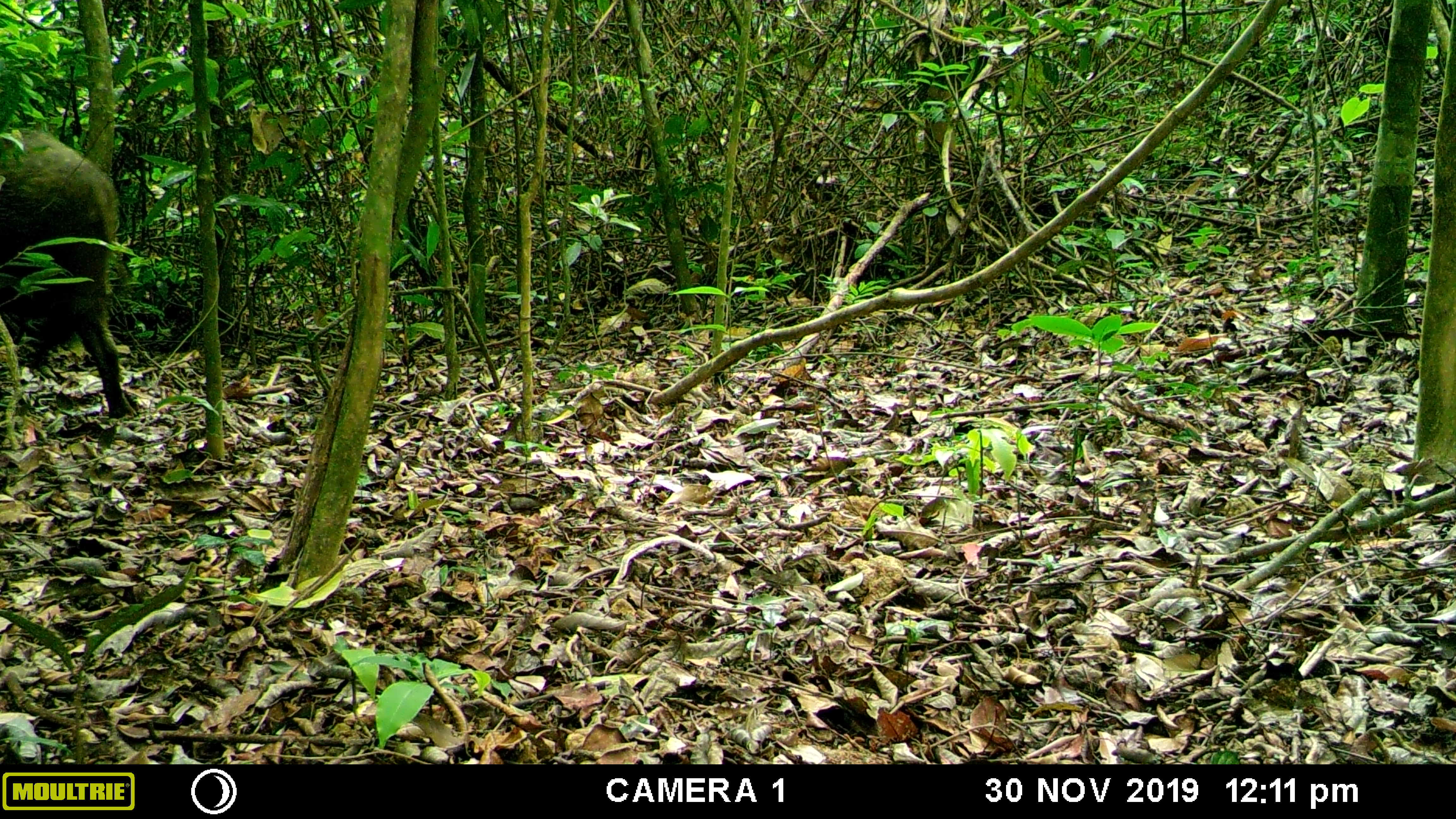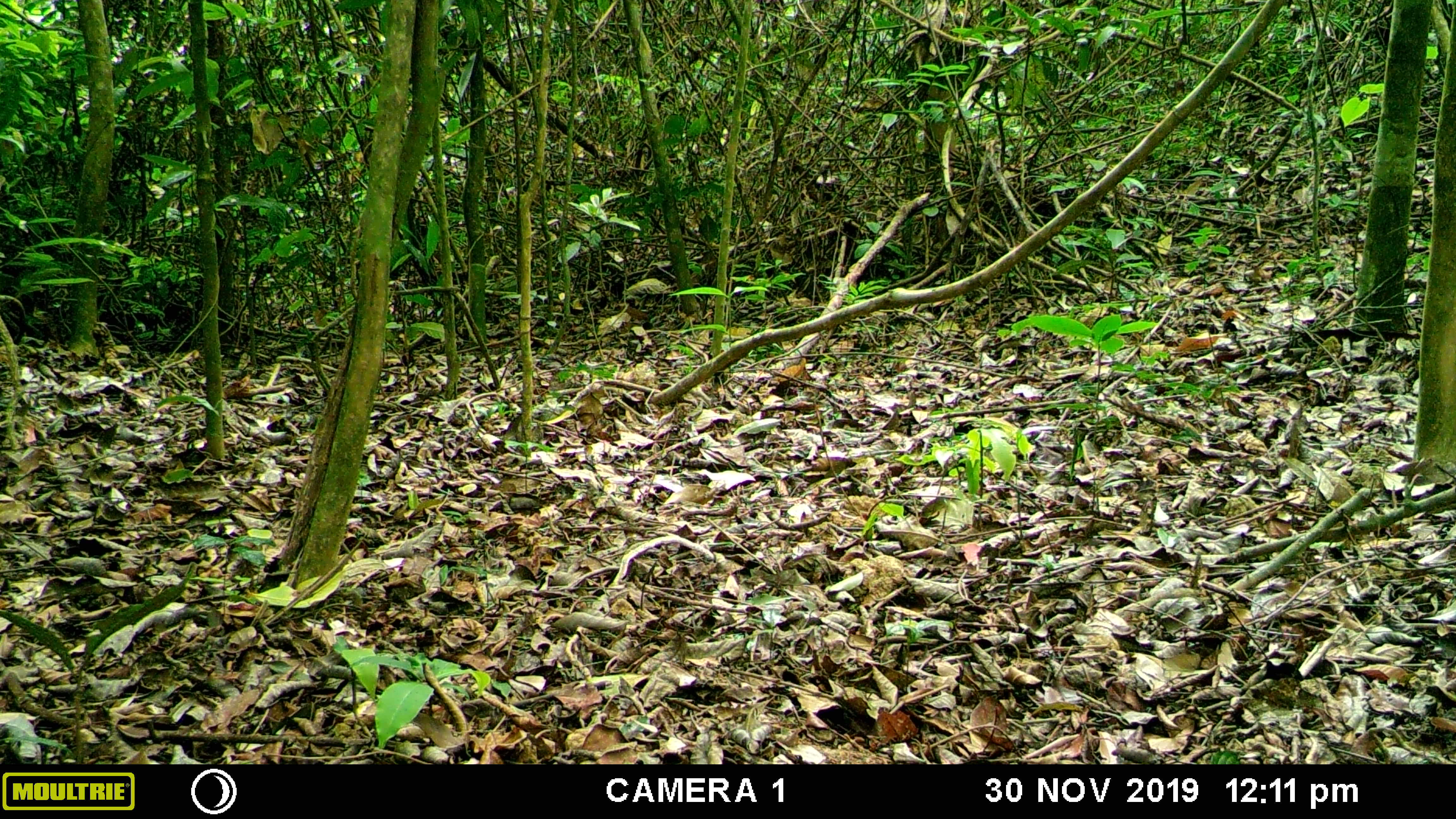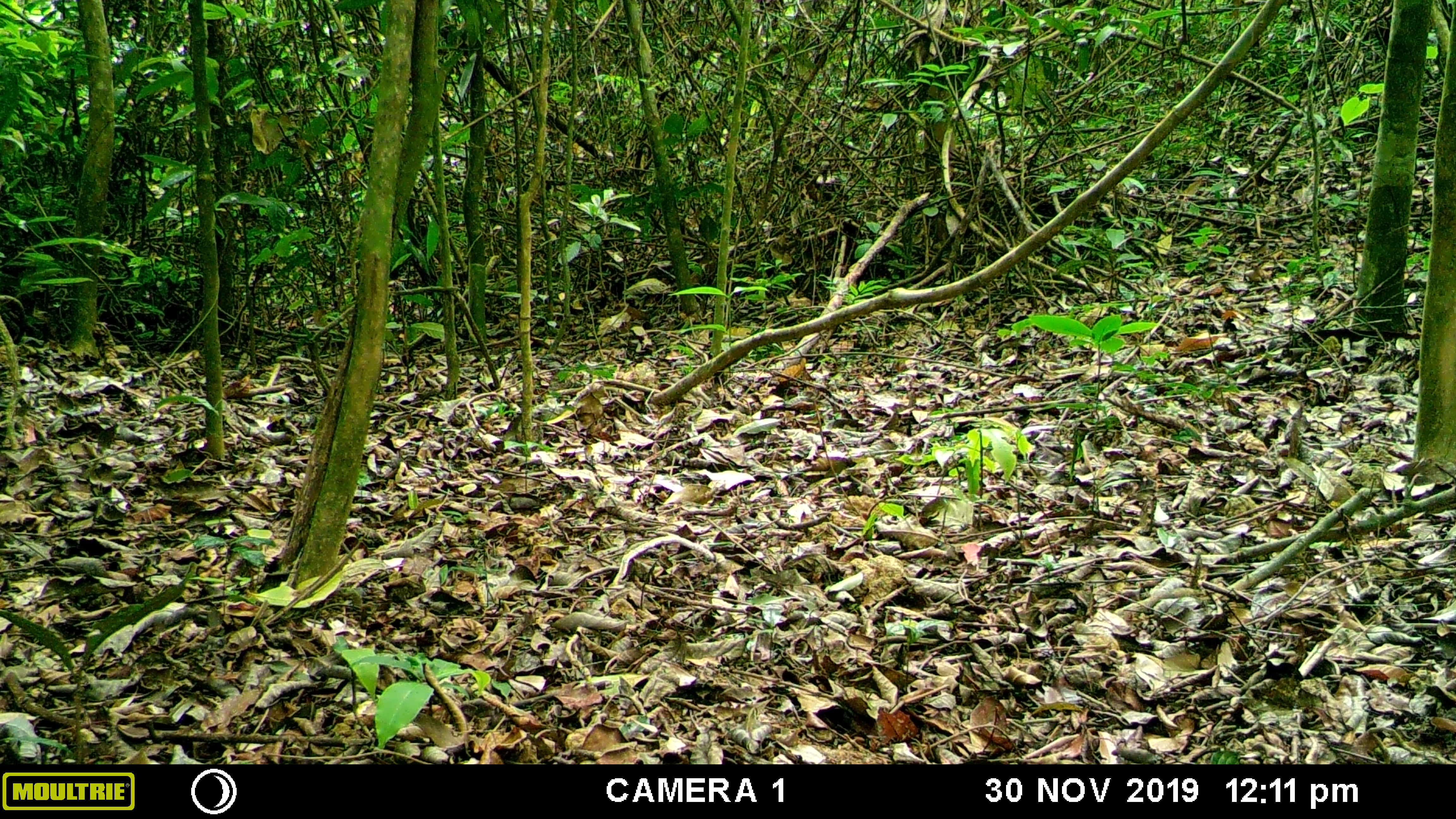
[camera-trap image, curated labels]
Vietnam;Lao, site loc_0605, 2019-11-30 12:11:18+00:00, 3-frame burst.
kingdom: Animalia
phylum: Chordata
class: Mammalia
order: Artiodactyla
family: Suidae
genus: Sus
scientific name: Sus scrofa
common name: eurasian wild pig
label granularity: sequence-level